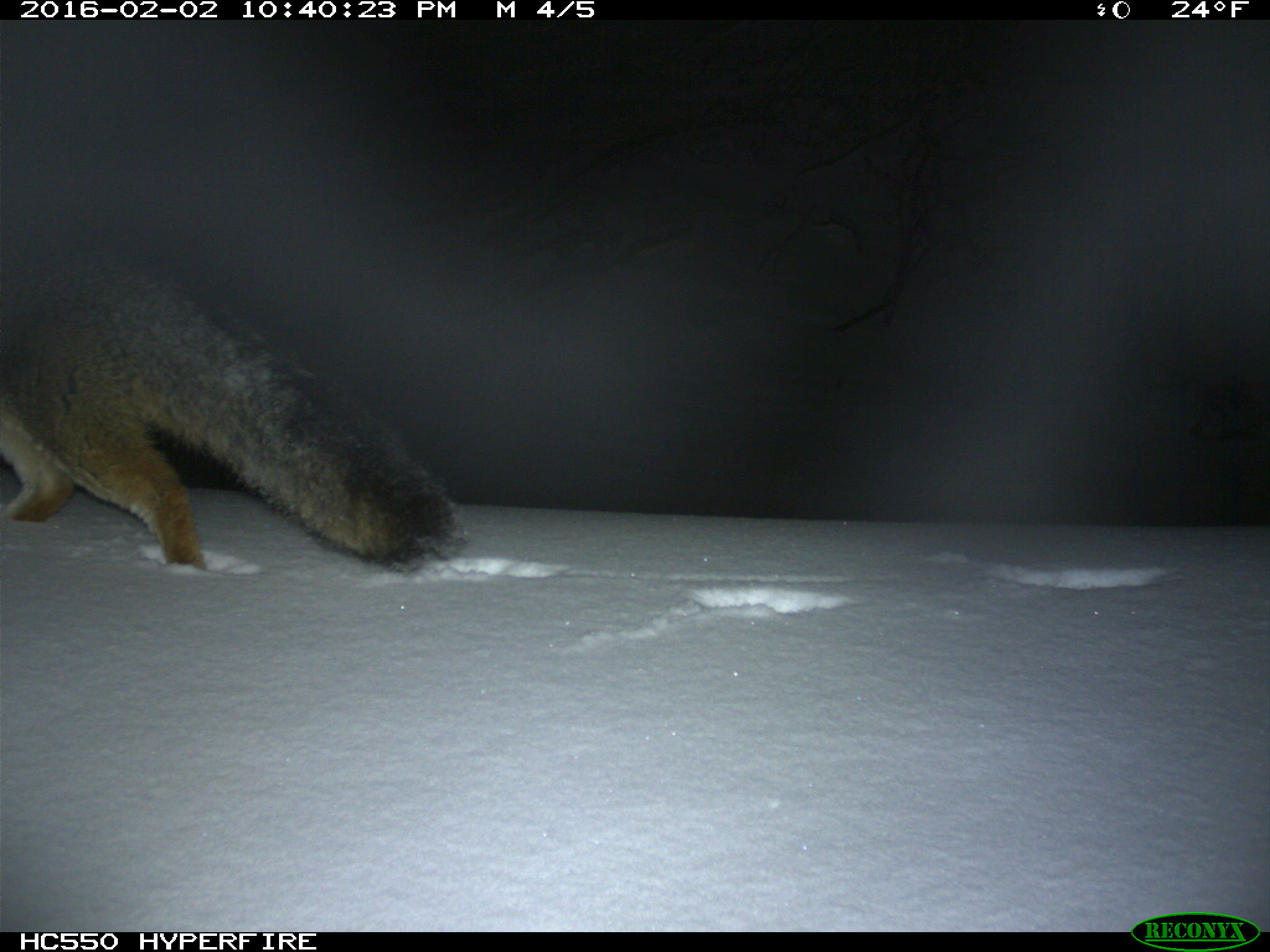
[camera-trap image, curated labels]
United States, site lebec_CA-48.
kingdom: Animalia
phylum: Chordata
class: Mammalia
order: Carnivora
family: Canidae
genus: Urocyon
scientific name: Urocyon cinereoargenteus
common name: gray fox